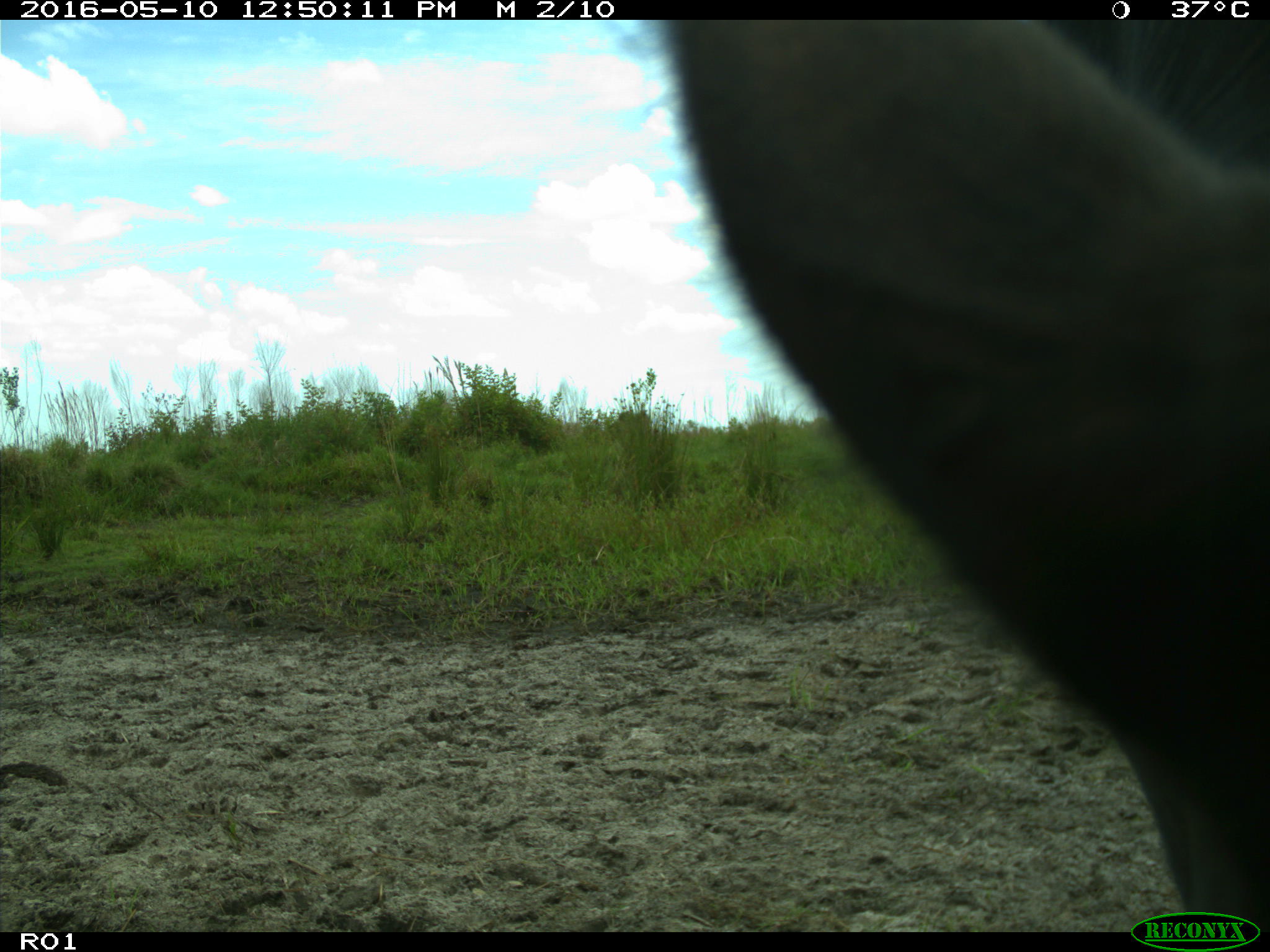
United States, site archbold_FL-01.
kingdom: Animalia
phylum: Chordata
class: Mammalia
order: Artiodactyla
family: Bovidae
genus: Bos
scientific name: Bos taurus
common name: domestic cow